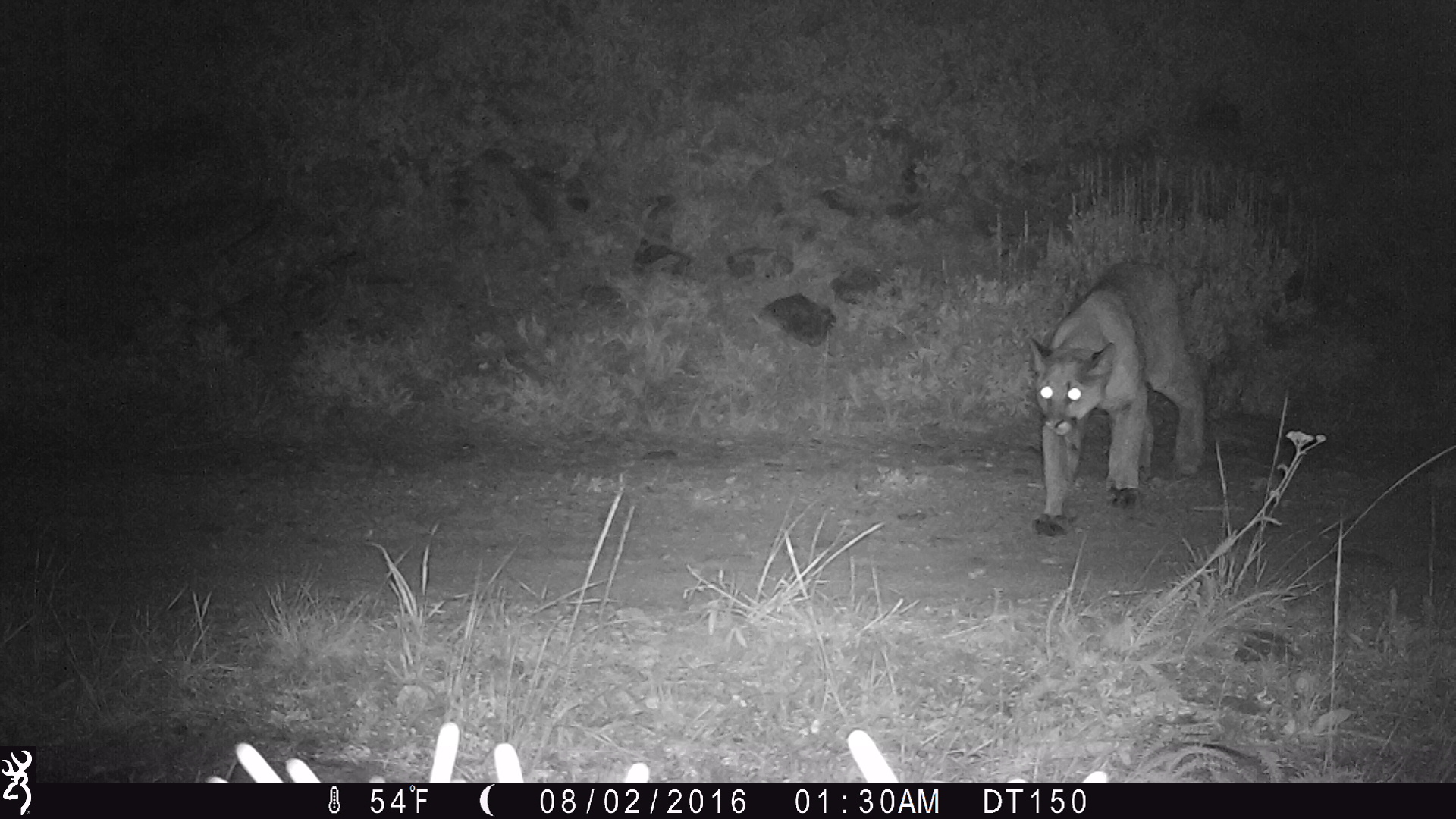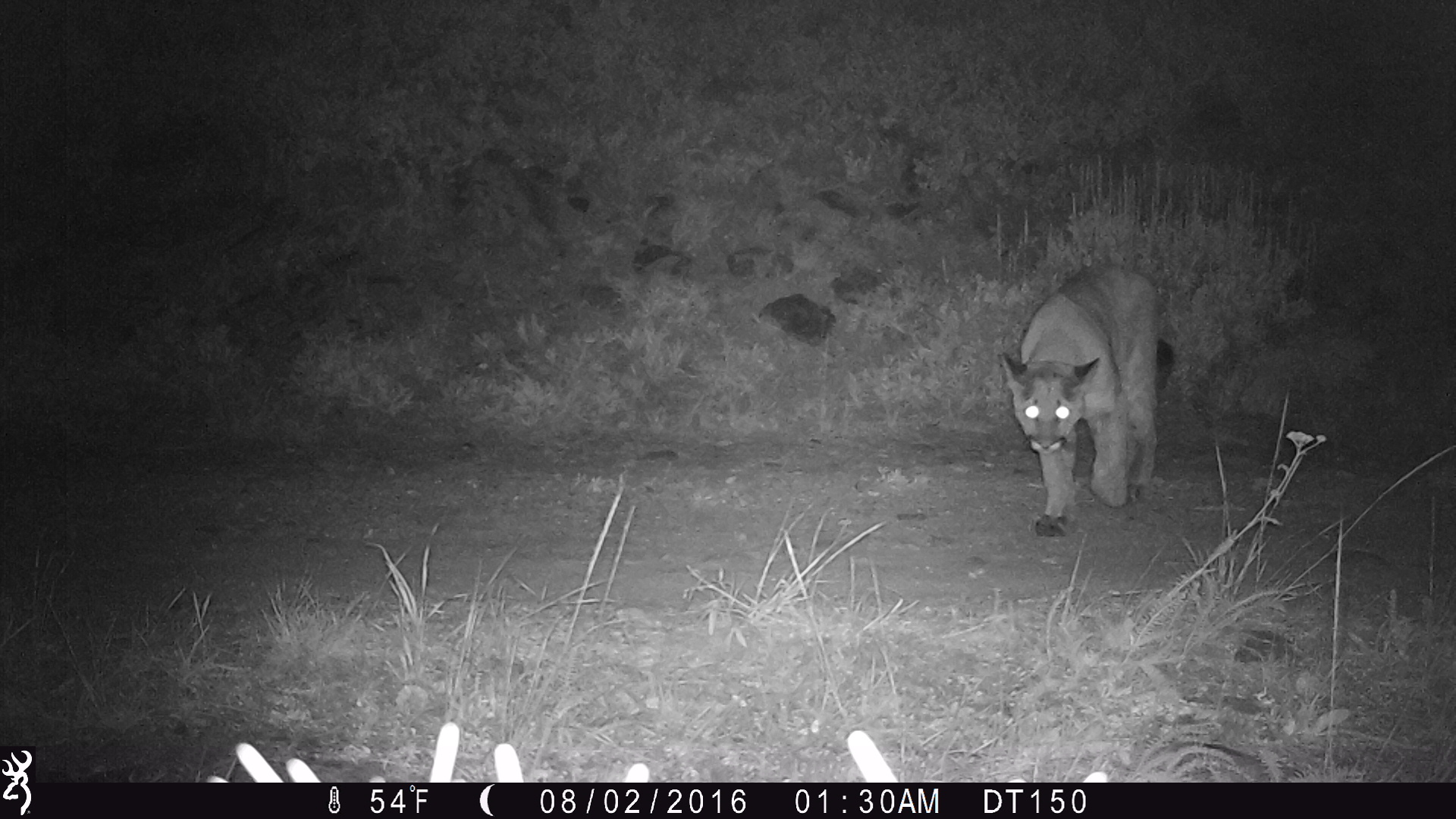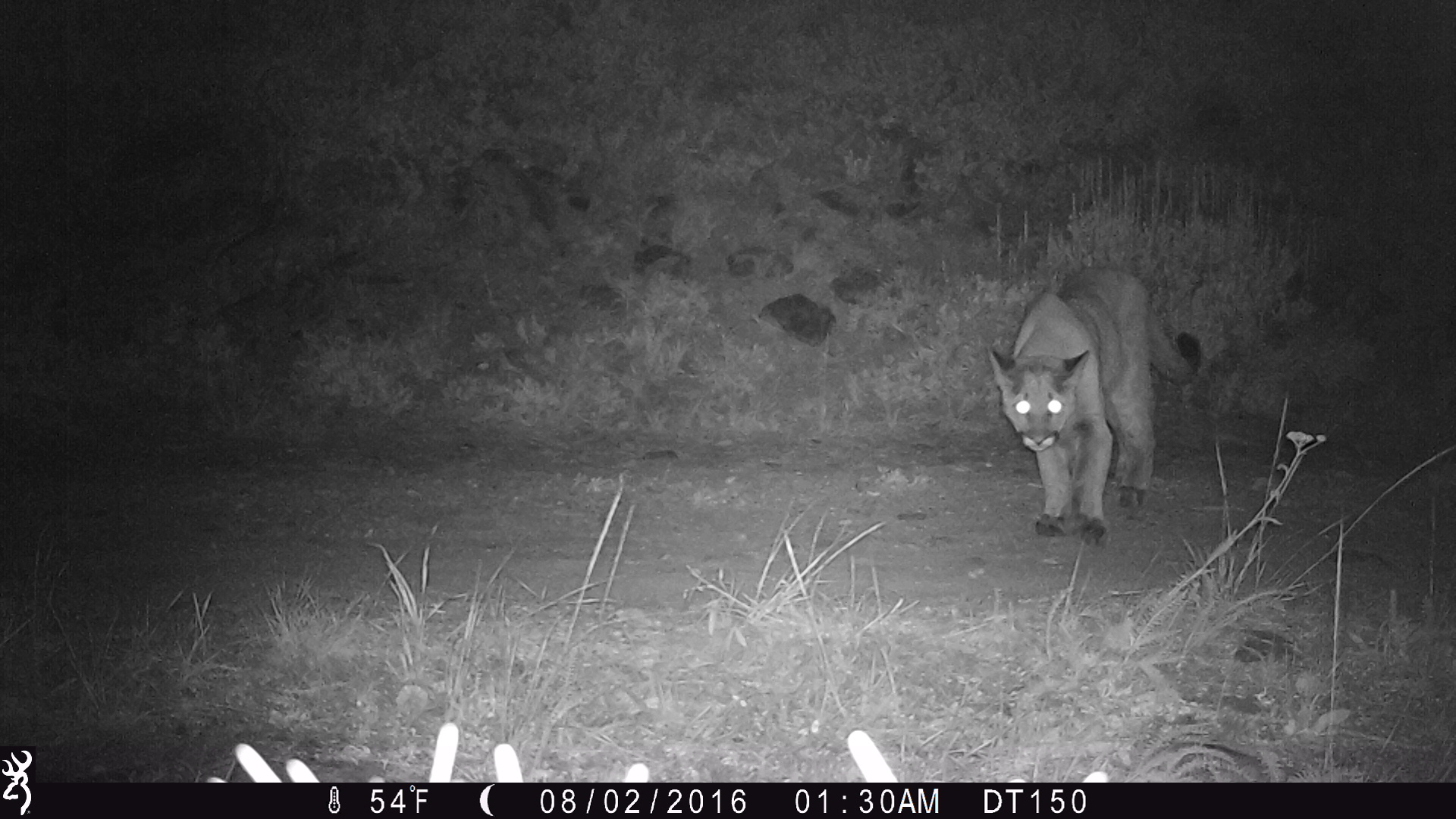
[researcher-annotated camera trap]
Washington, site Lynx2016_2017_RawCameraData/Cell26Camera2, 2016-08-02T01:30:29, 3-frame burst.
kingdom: Animalia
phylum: Chordata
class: Mammalia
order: Carnivora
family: Felidae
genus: Puma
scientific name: Puma concolor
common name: mountain lion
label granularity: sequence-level